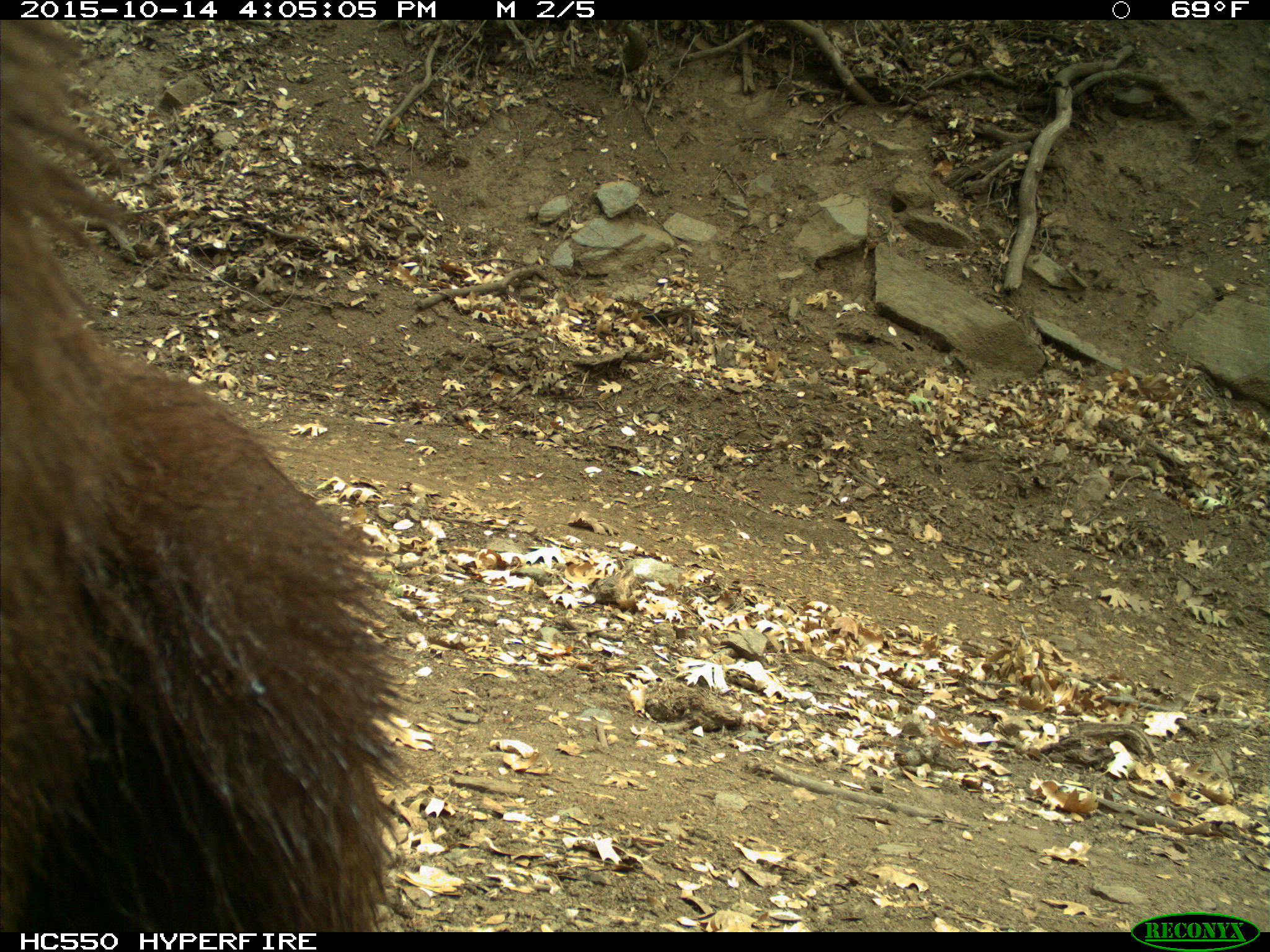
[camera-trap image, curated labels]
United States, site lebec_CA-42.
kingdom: Animalia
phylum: Chordata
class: Mammalia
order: Carnivora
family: Ursidae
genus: Ursus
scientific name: Ursus americanus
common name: american black bear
Ursus americanus (american black bear).